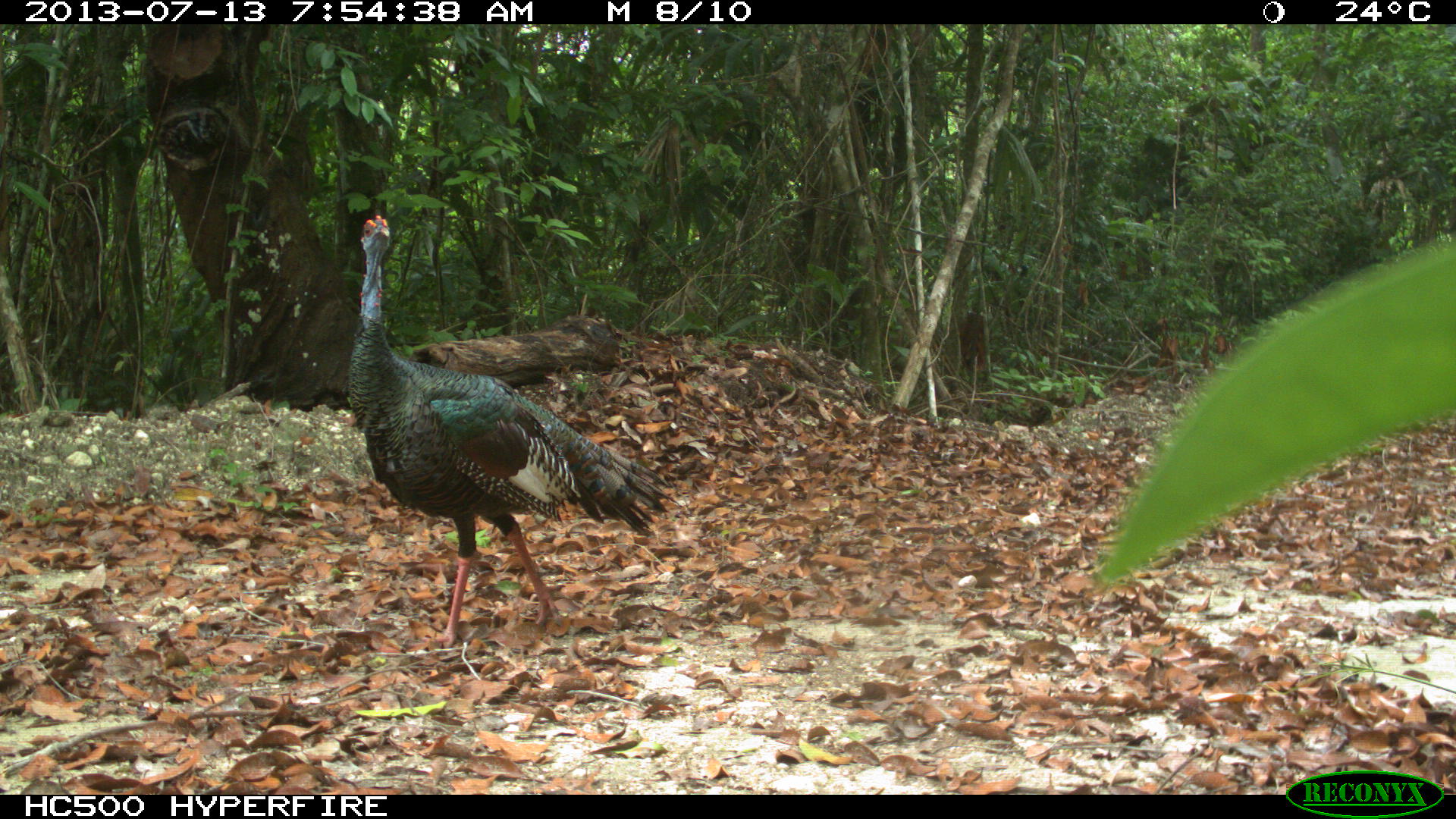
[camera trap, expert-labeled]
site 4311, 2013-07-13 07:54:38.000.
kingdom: Animalia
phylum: Chordata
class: Aves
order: Galliformes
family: Phasianidae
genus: Meleagris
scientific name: Meleagris ocellata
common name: ocellated turkey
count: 1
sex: male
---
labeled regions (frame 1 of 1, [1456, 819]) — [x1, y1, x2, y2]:
meleagris ocellata: [349, 215, 679, 650]